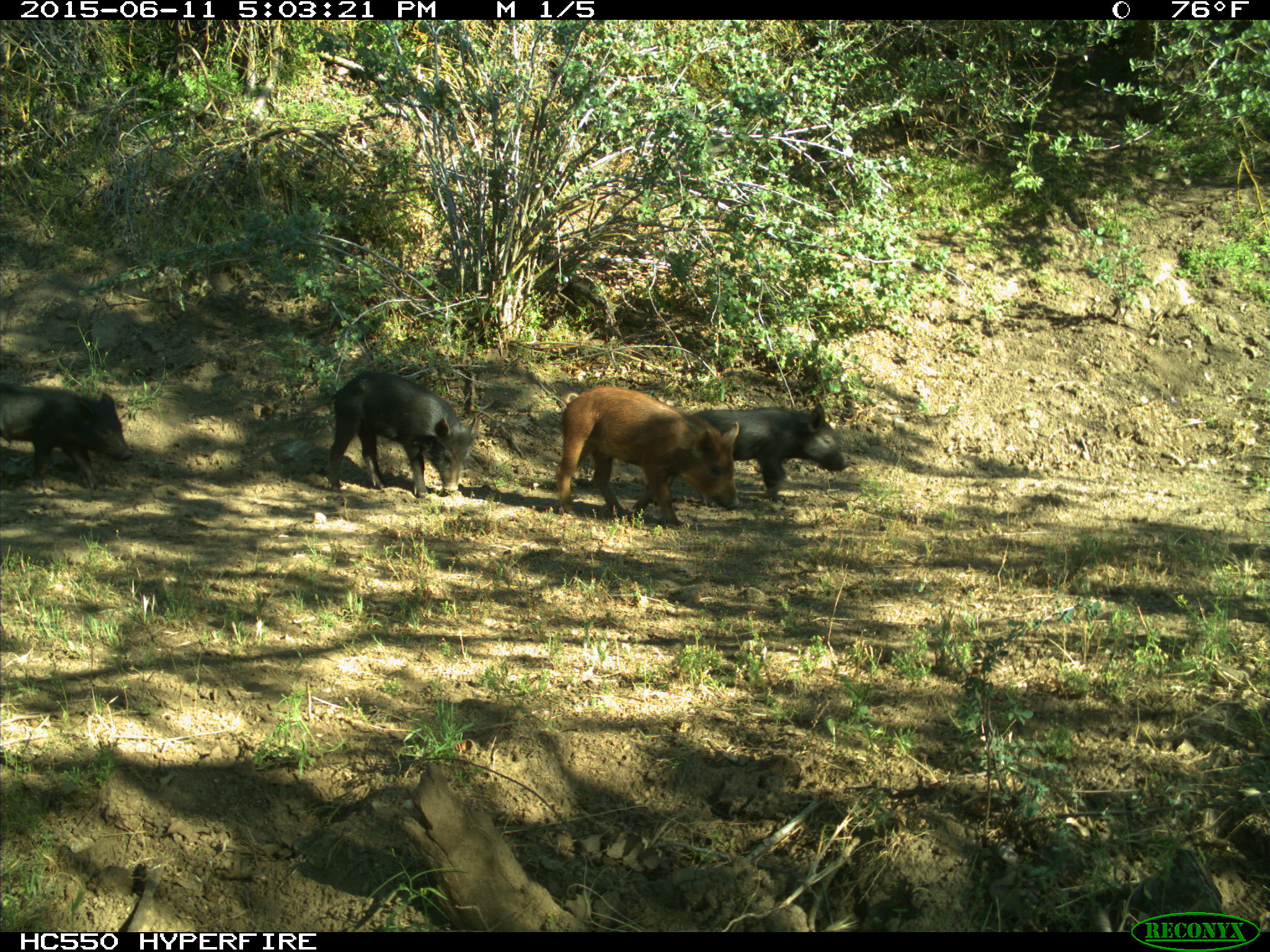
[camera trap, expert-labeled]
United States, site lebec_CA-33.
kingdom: Animalia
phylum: Chordata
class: Mammalia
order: Artiodactyla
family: Suidae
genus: Sus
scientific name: Sus scrofa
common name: wild boar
Sus scrofa (wild boar).